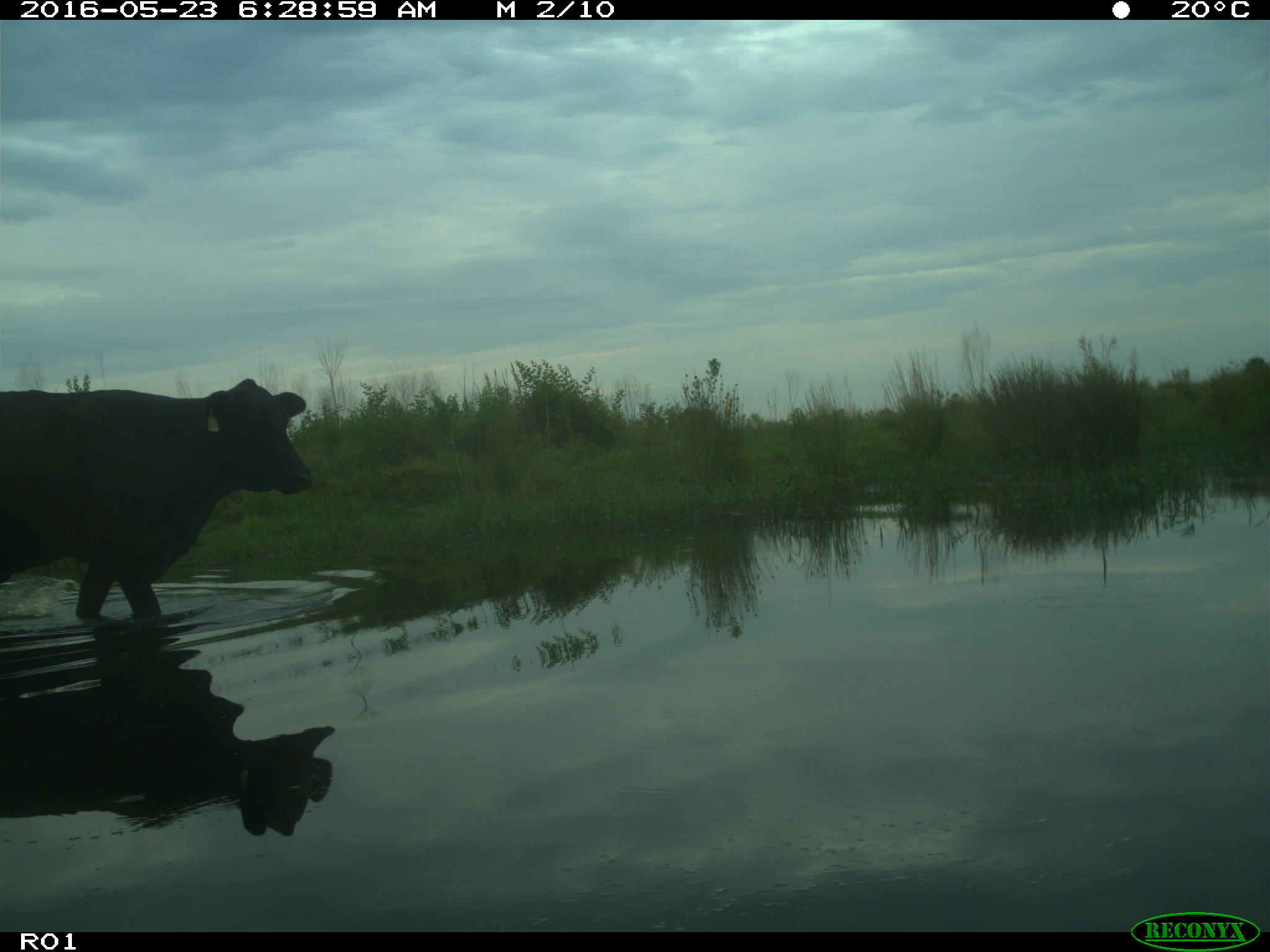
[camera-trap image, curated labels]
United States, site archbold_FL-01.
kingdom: Animalia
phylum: Chordata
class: Mammalia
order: Artiodactyla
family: Bovidae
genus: Bos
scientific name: Bos taurus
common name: domestic cow